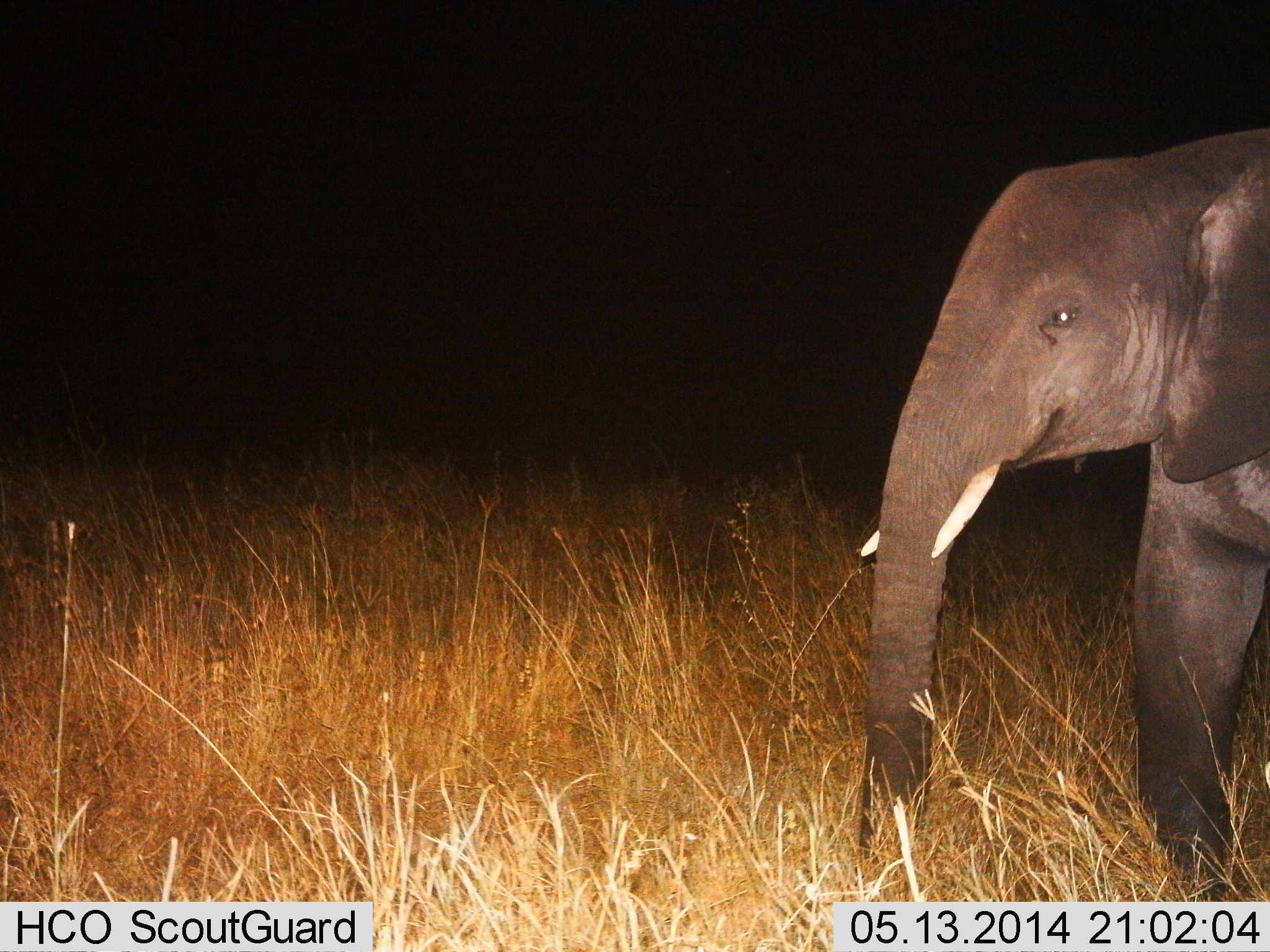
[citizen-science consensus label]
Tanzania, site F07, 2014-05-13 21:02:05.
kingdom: Animalia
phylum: Chordata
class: Mammalia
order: Proboscidea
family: Elephantidae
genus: Loxodonta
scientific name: Loxodonta africana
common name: african bush elephant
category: elephant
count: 1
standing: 50%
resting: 0%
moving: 50%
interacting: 0%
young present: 0%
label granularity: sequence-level